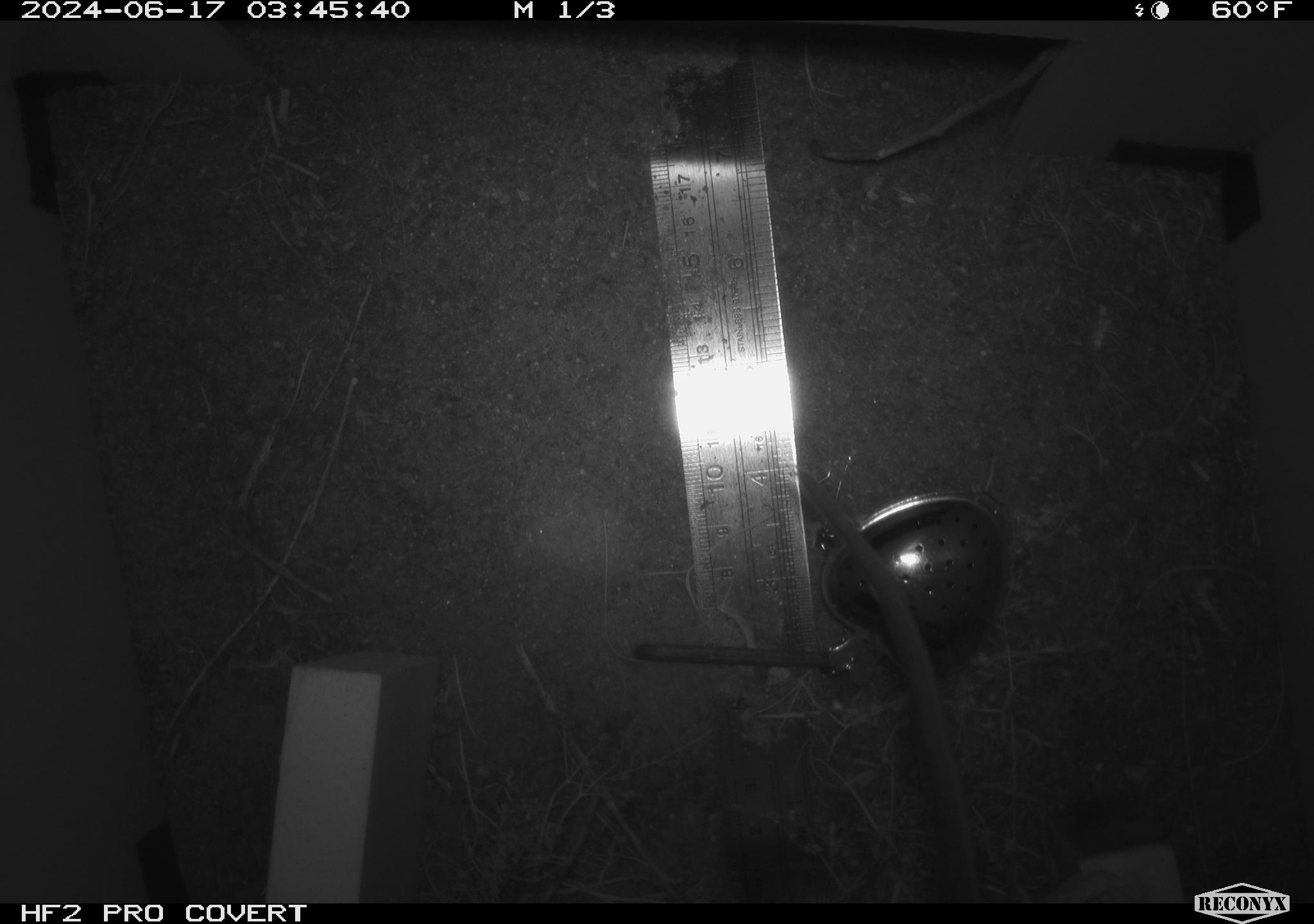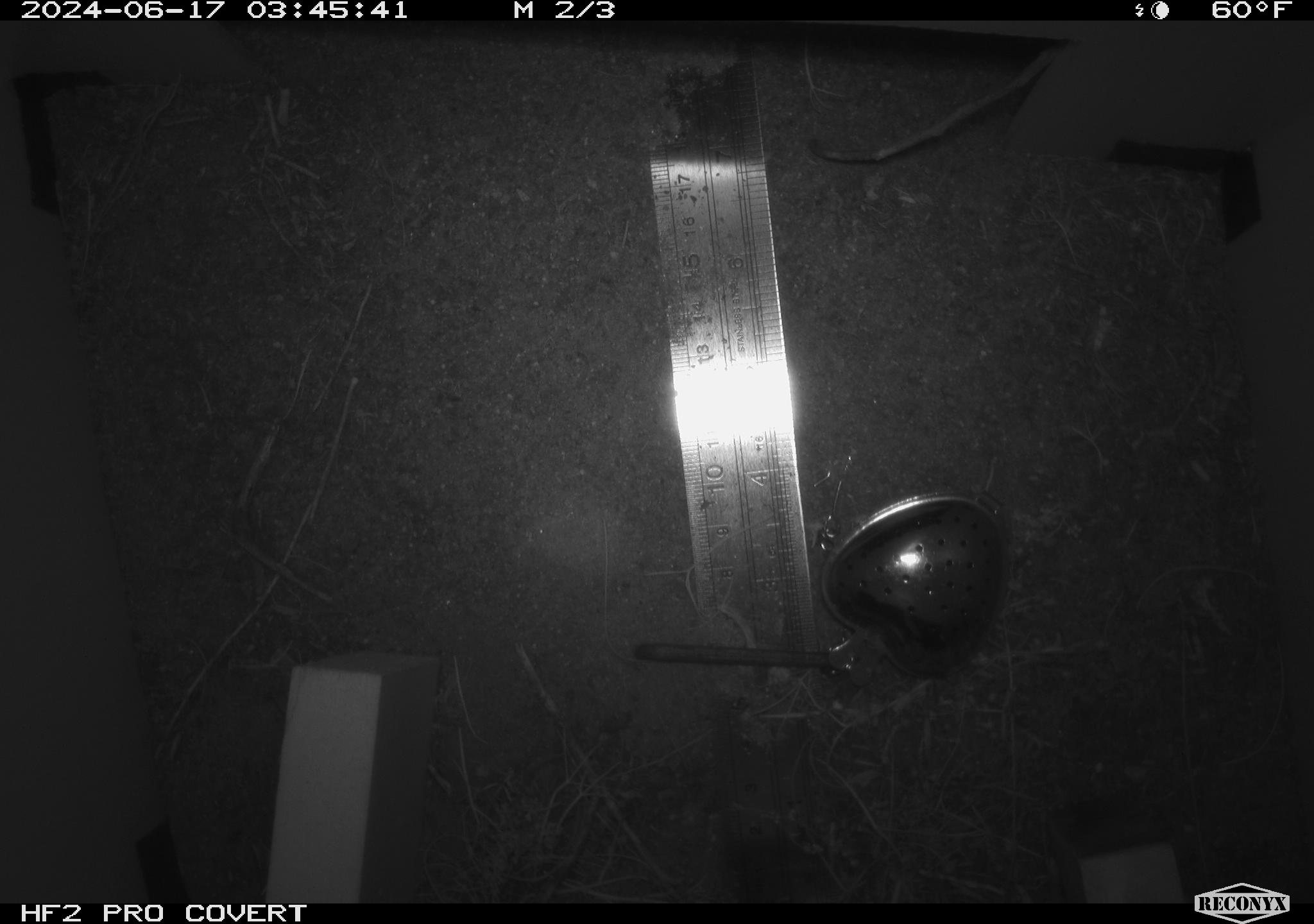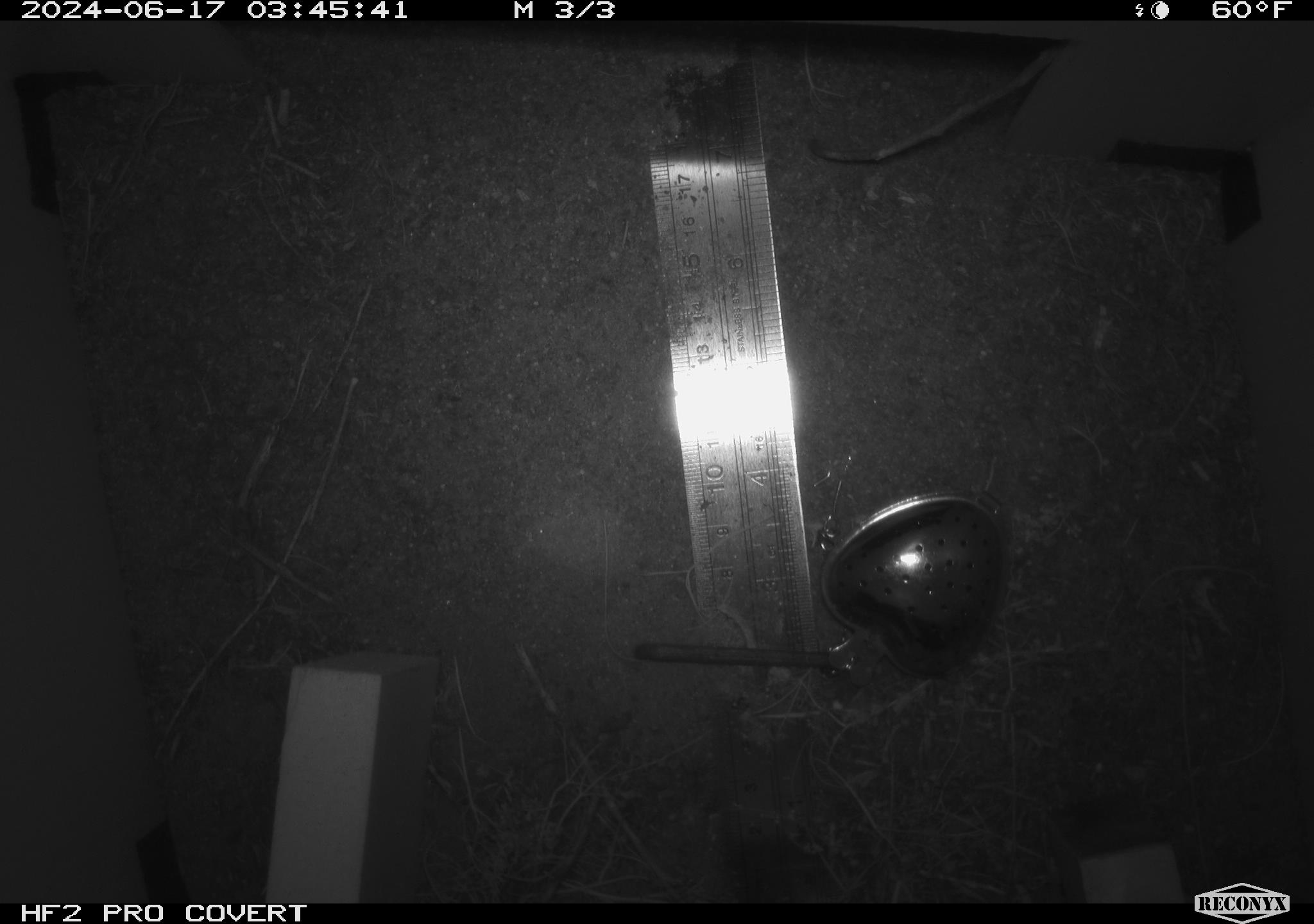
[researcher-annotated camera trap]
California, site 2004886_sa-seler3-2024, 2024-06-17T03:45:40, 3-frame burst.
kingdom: Animalia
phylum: Chordata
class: Mammalia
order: Rodentia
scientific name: Rodentia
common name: woodrat or rat or mouse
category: woodrat or rat or mouse species